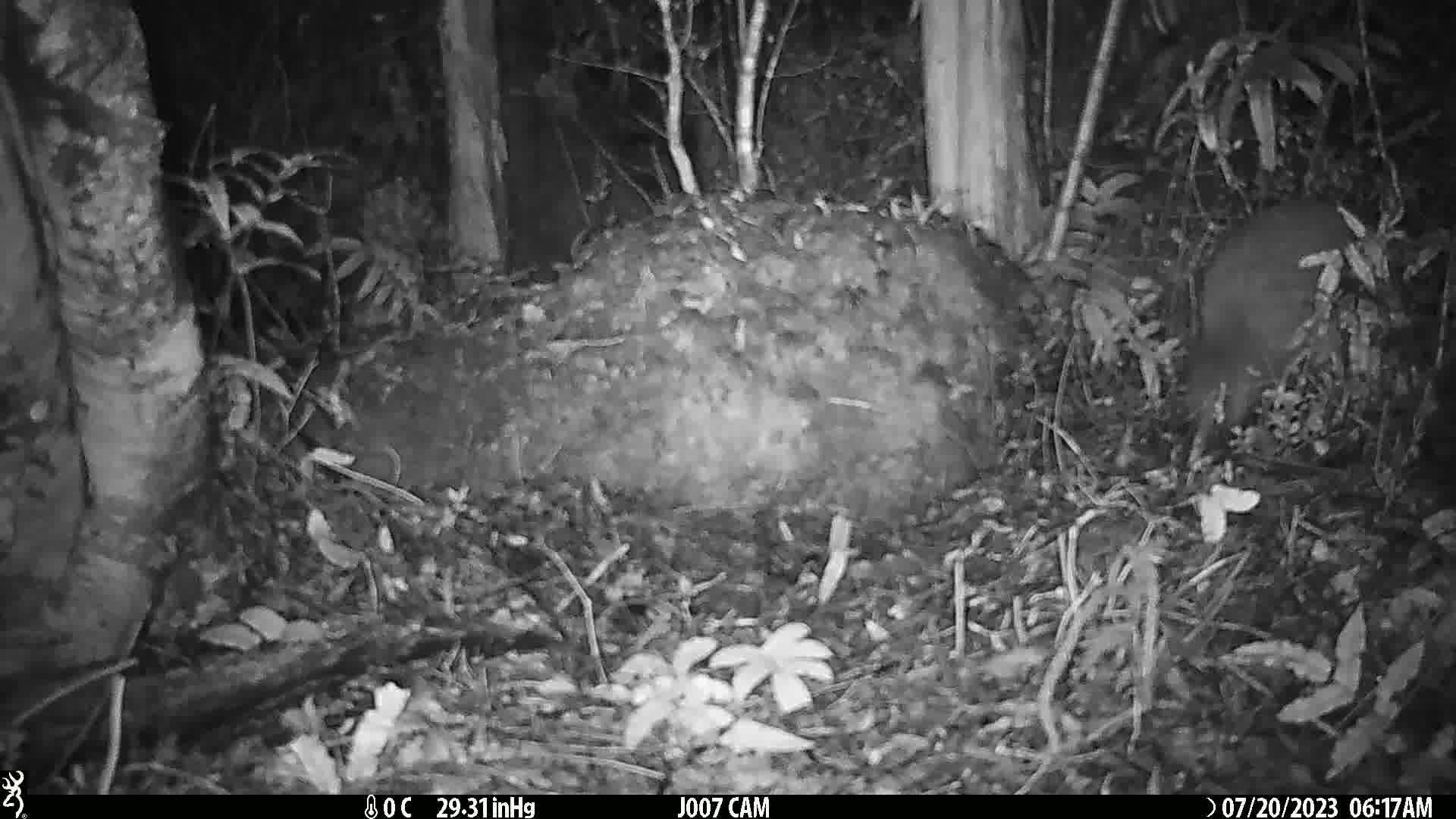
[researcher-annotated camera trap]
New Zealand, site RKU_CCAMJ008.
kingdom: Animalia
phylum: Chordata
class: Aves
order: Apterygiformes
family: Apterygidae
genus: Apteryx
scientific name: Apteryx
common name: kiwi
Kiwi (Apteryx).